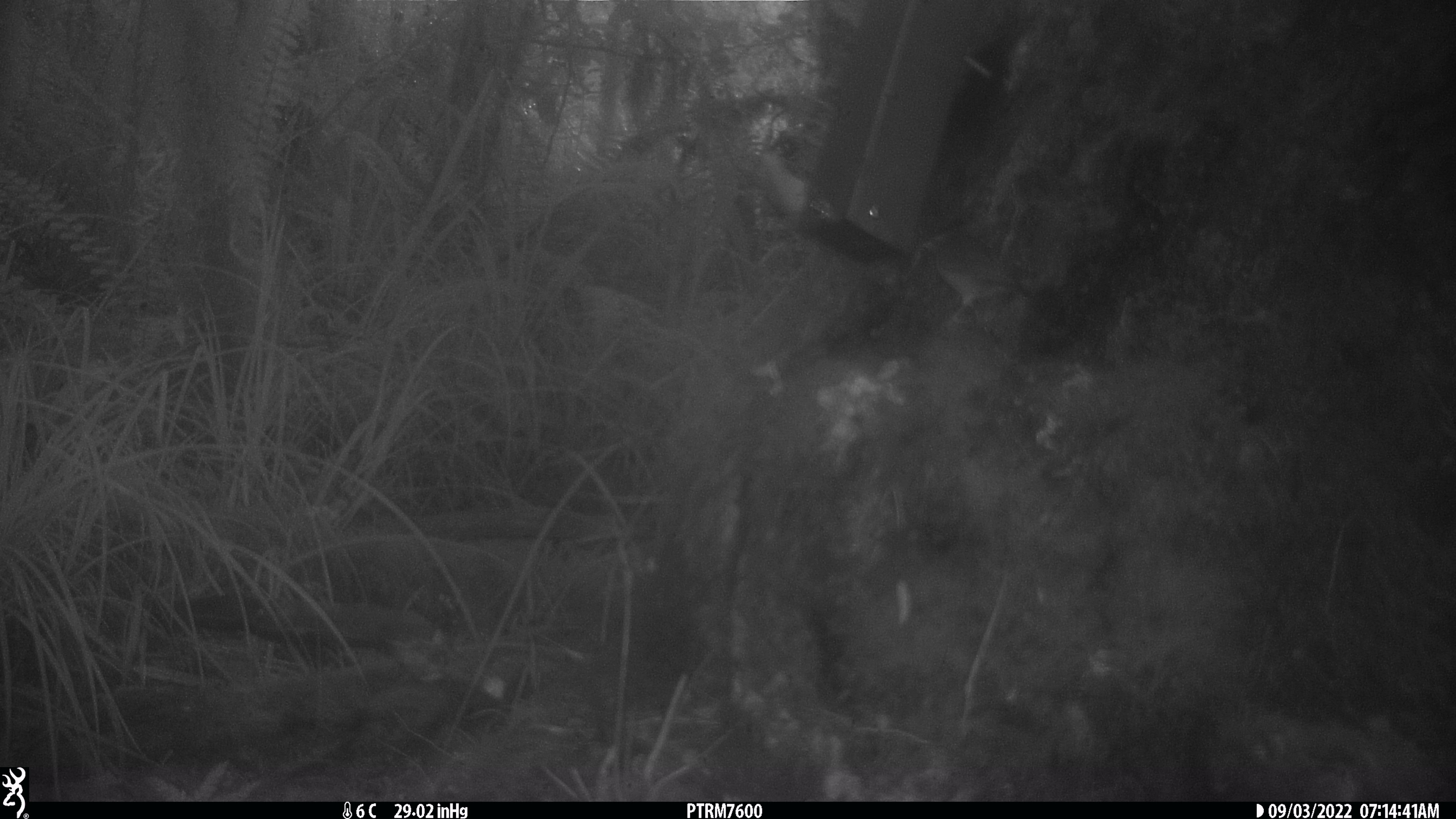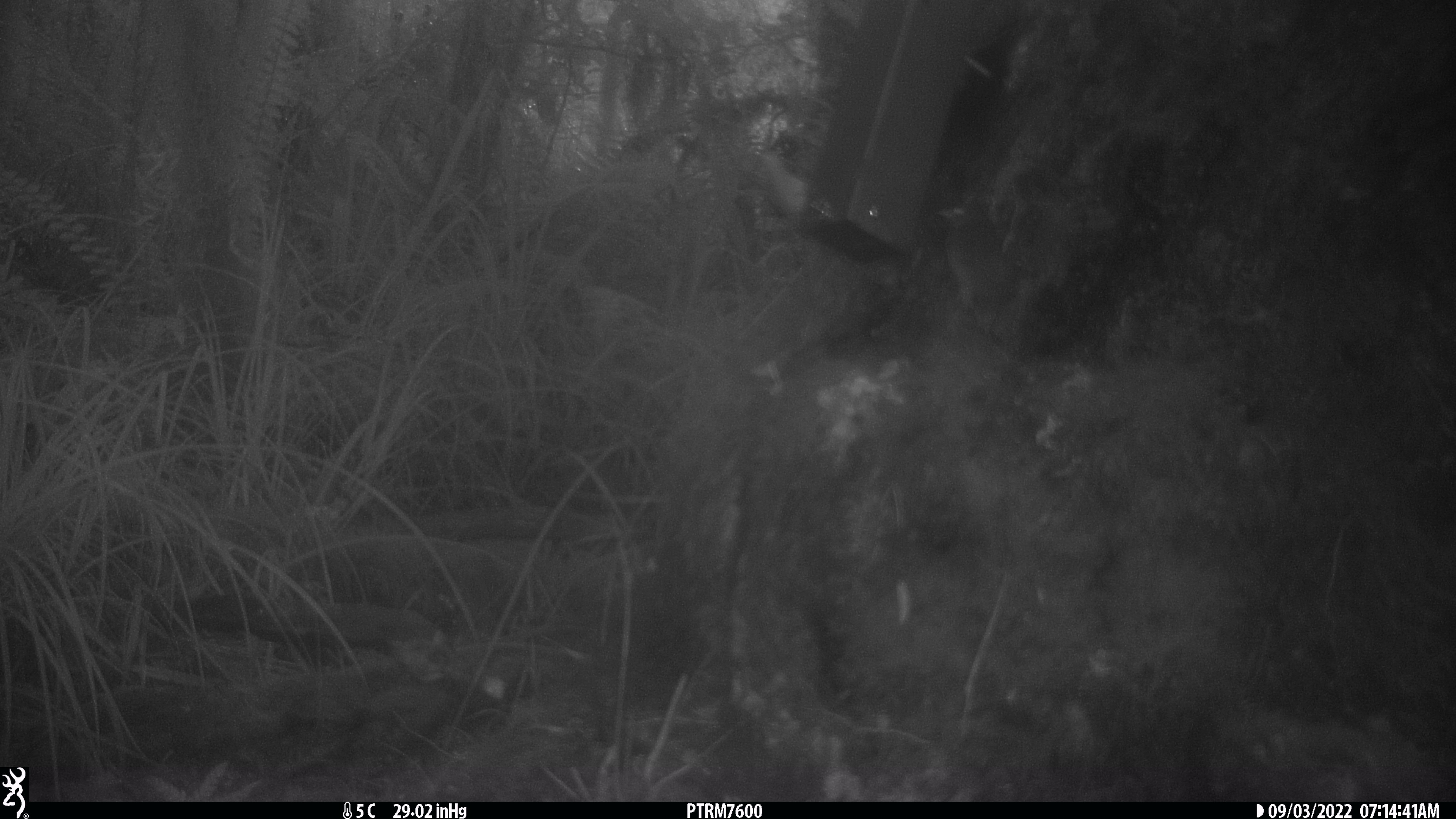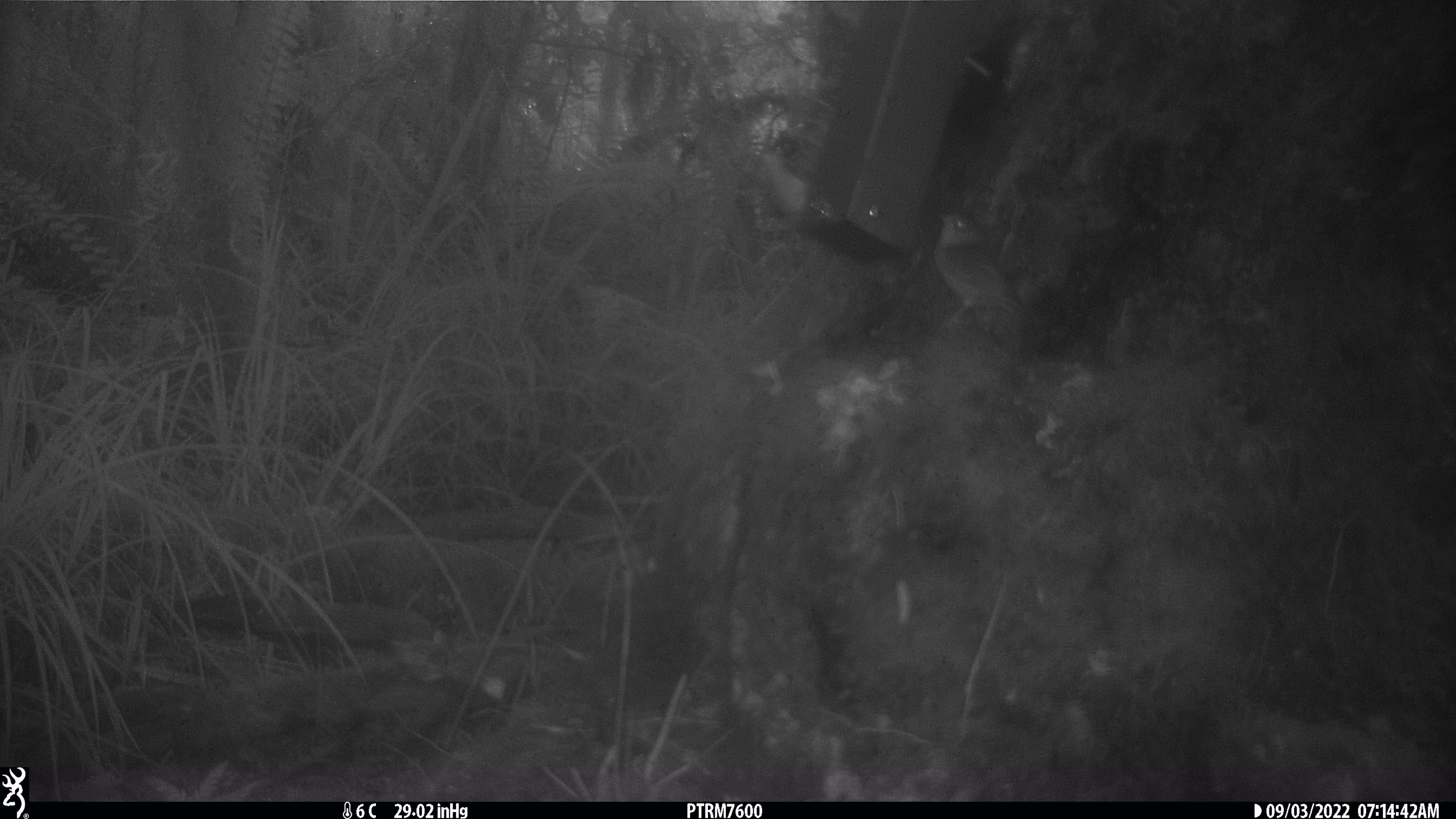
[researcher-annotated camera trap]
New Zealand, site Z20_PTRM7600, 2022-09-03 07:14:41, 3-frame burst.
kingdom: Animalia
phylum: Chordata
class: Aves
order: Passeriformes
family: Zosteropidae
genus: Zosterops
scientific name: Zosterops lateralis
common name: silvereye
Silvereye (Zosterops lateralis).